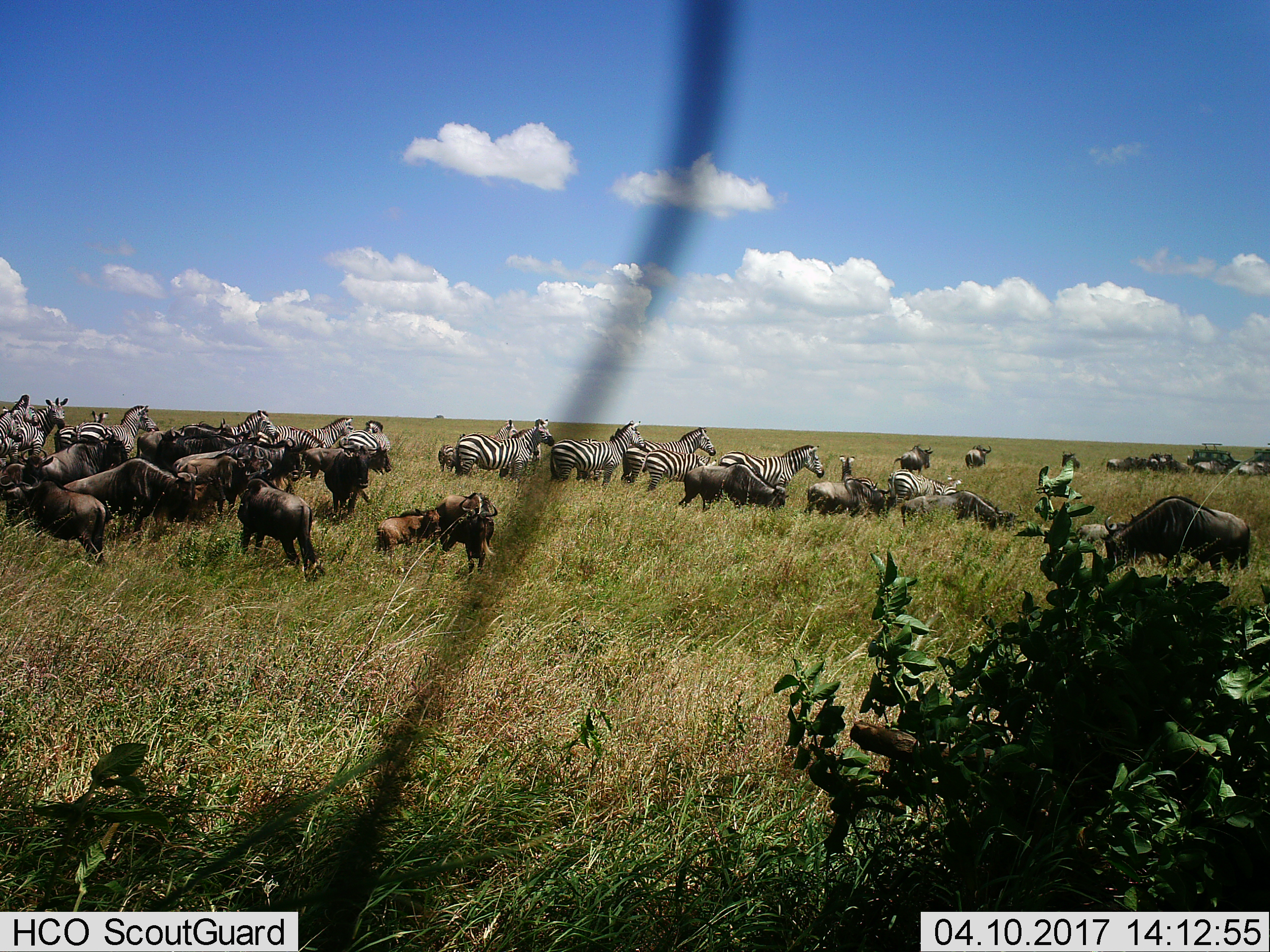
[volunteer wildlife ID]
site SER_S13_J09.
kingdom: Animalia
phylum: Chordata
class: Mammalia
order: Artiodactyla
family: Bovidae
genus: Connochaetes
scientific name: Connochaetes taurinus taurinus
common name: blue wildebeest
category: wildebeestblue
Wildebeestblue (blue wildebeest) (Connochaetes taurinus taurinus), count 11-50. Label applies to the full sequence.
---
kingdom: Animalia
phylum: Chordata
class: Mammalia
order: Perissodactyla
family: Equidae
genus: Equus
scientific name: Equus quagga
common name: plains zebra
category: zebraplains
Zebraplains (plains zebra) (Equus quagga), count 11-50. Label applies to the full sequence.